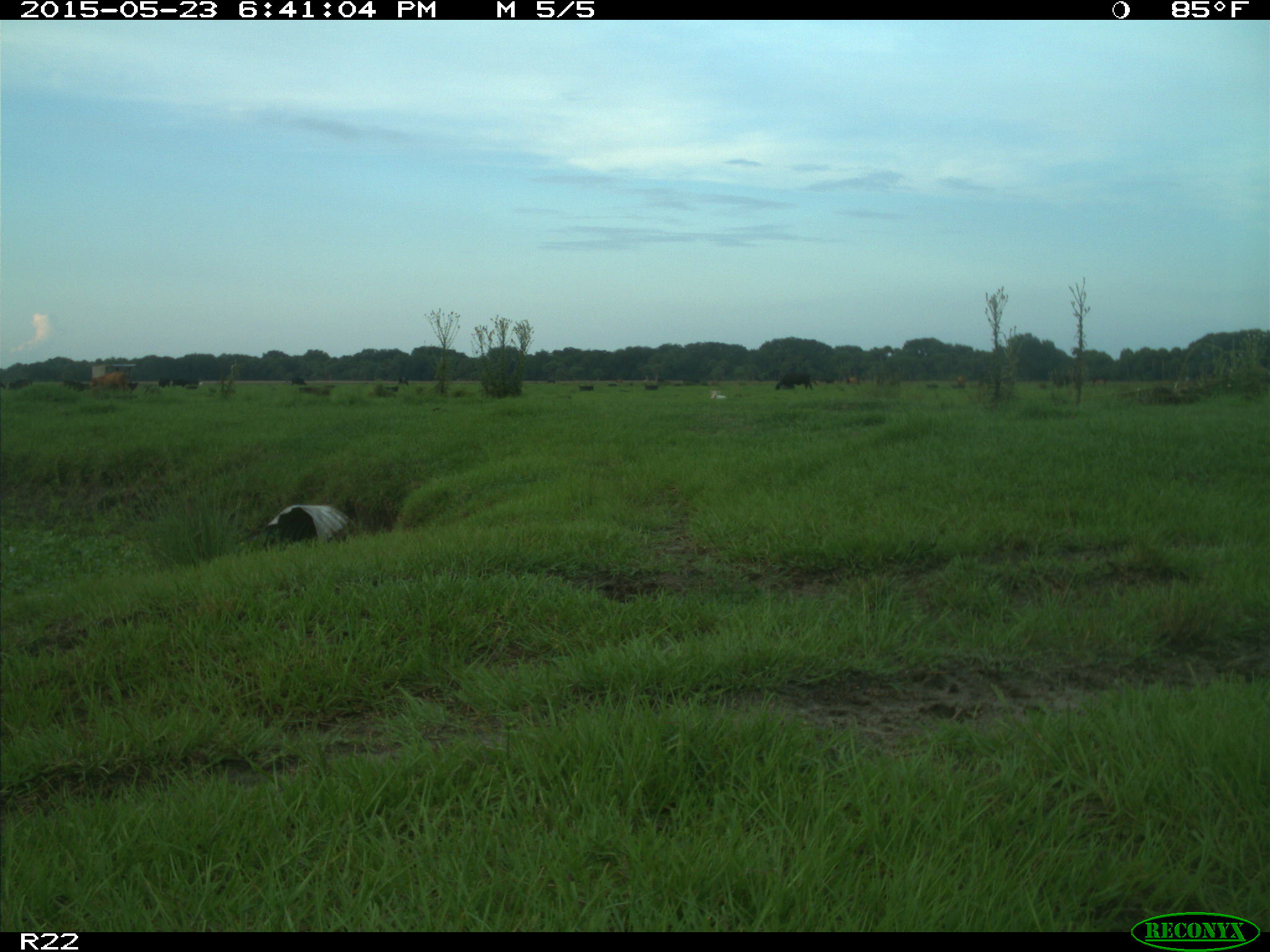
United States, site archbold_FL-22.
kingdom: Animalia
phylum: Chordata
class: Mammalia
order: Artiodactyla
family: Bovidae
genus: Bos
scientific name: Bos taurus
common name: domestic cow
Bos taurus (domestic cow).